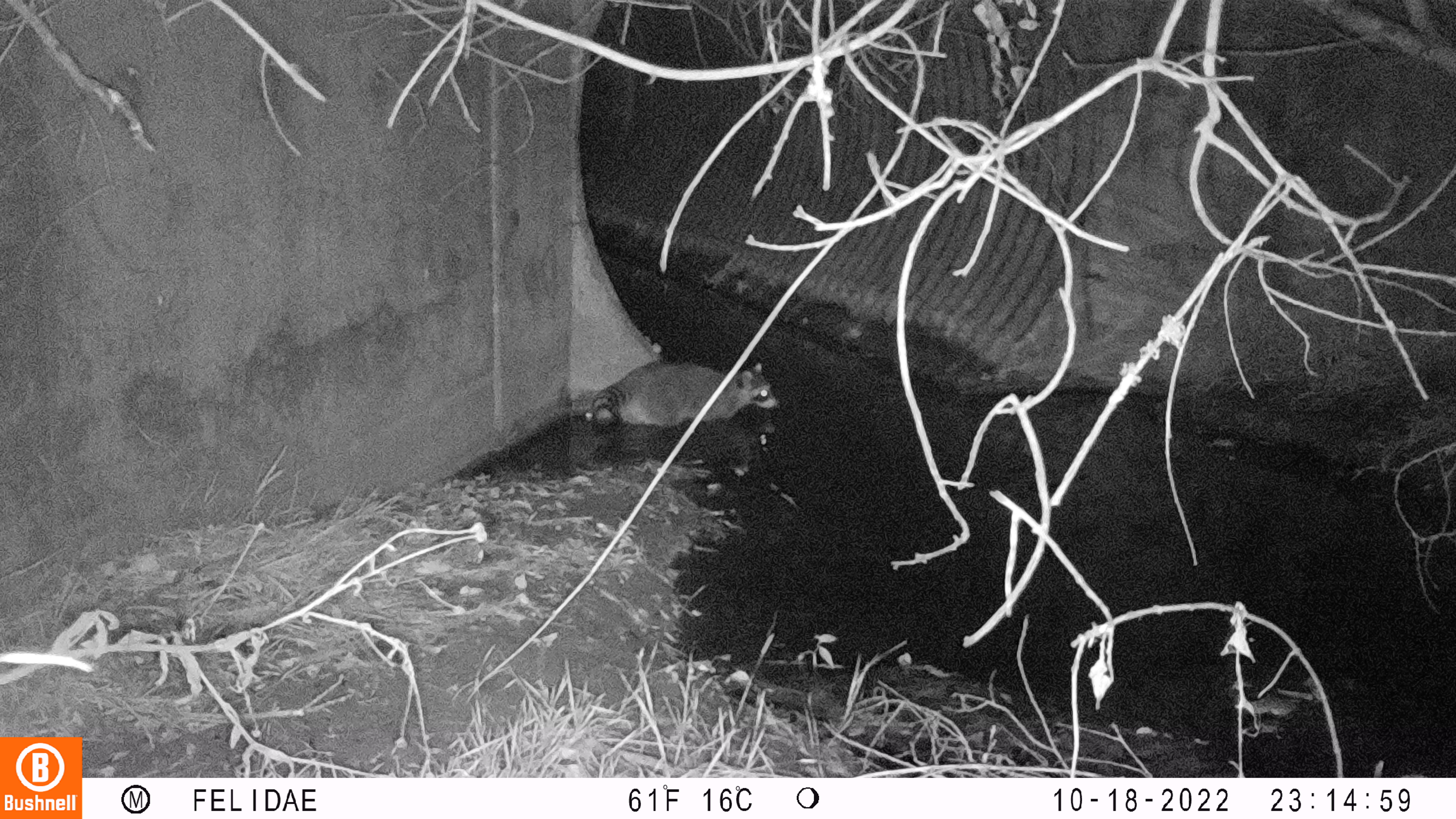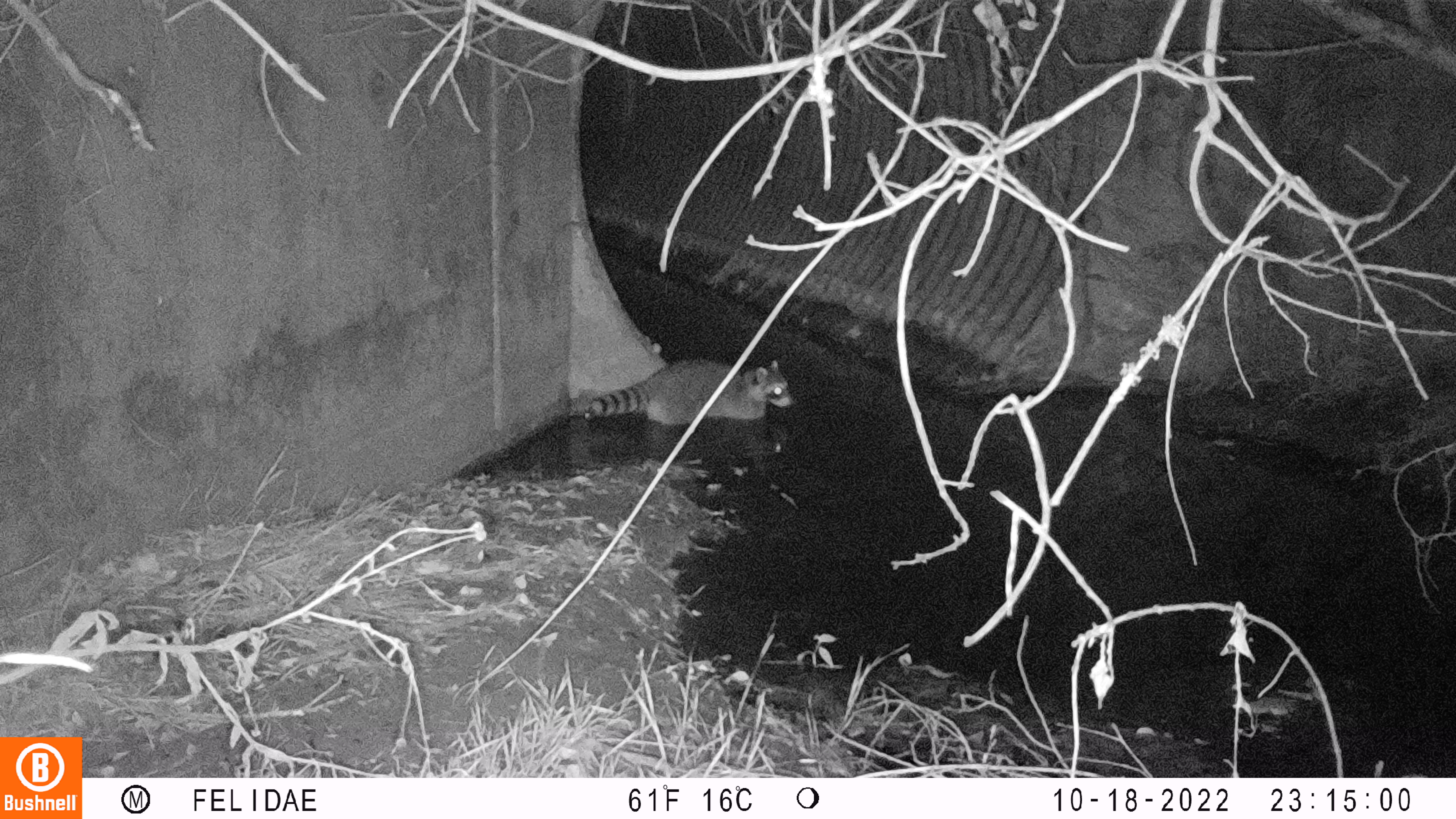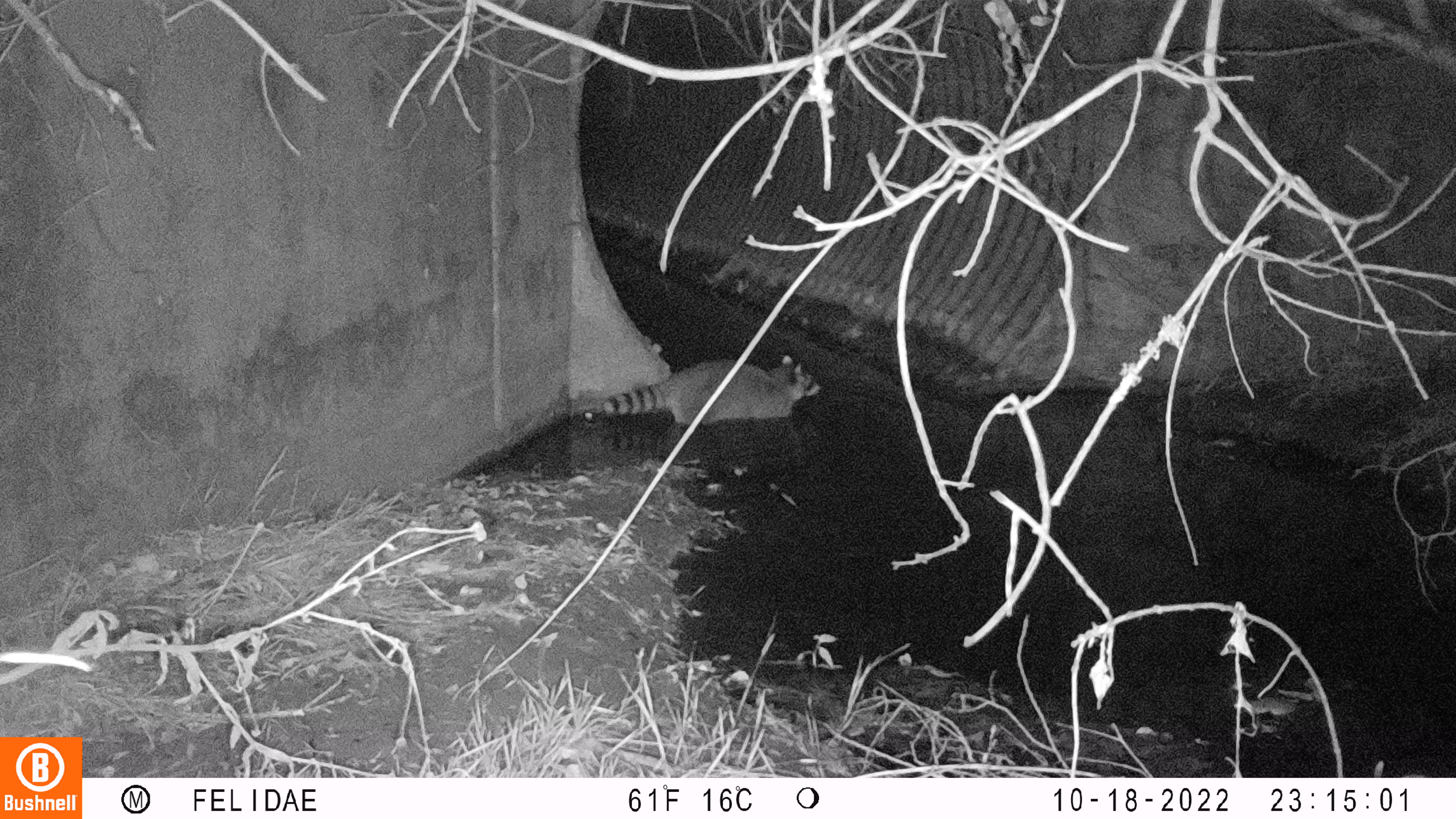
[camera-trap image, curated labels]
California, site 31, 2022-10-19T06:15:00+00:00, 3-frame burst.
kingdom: Animalia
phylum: Chordata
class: Mammalia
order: Carnivora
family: Procyonidae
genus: Procyon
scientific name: Procyon lotor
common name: raccoon